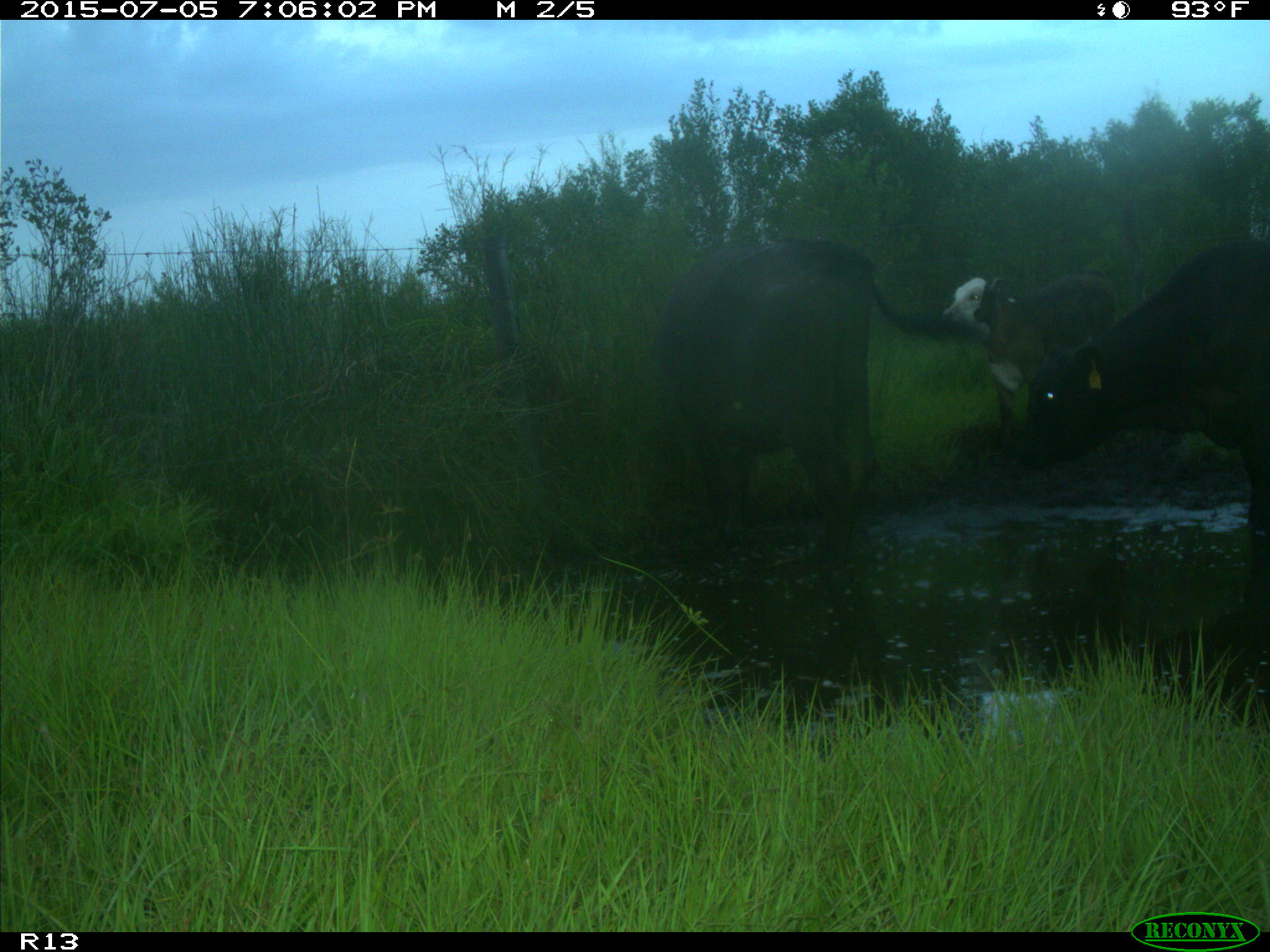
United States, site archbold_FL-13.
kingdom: Animalia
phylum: Chordata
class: Mammalia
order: Artiodactyla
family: Bovidae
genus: Bos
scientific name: Bos taurus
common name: domestic cow